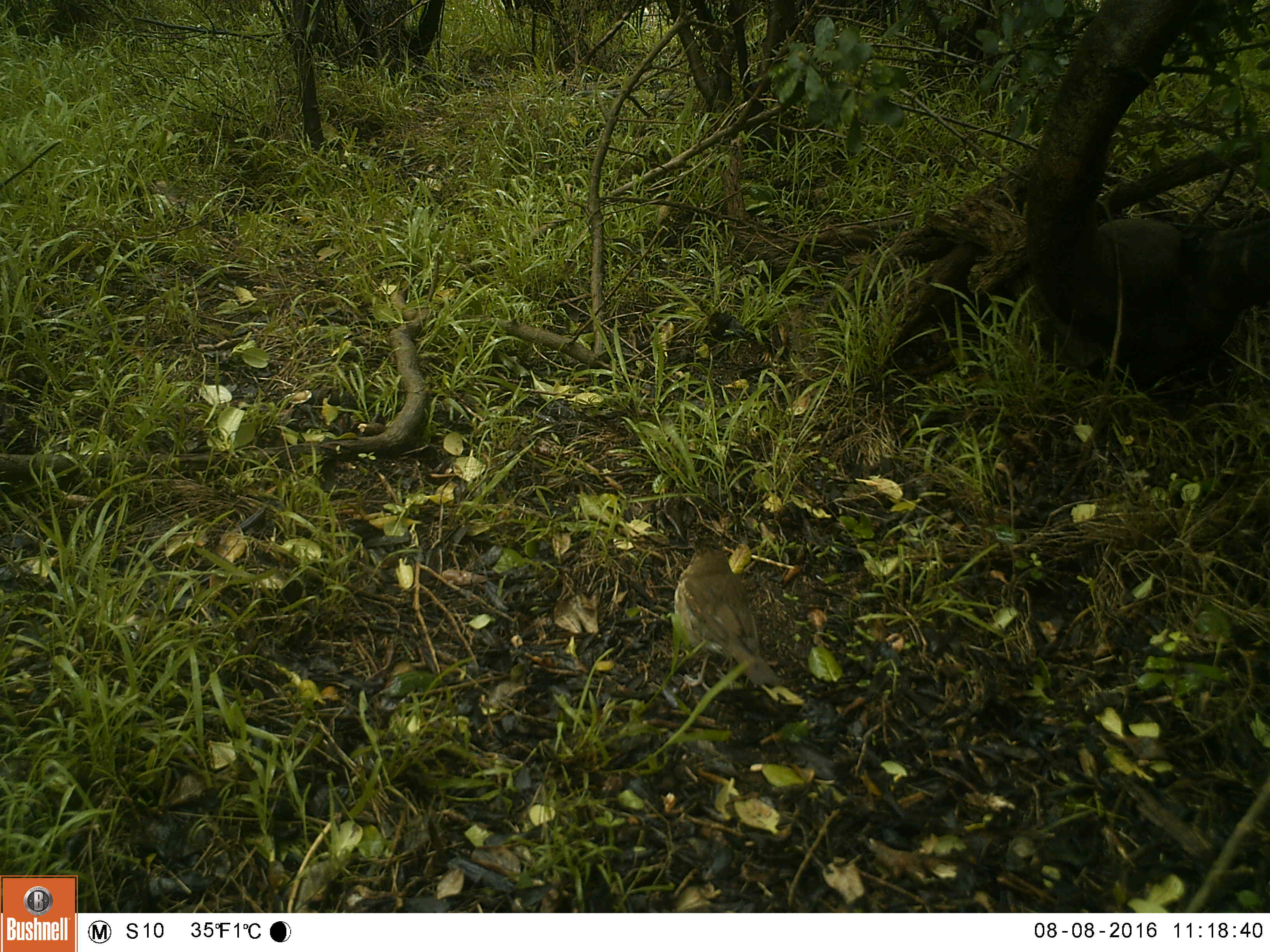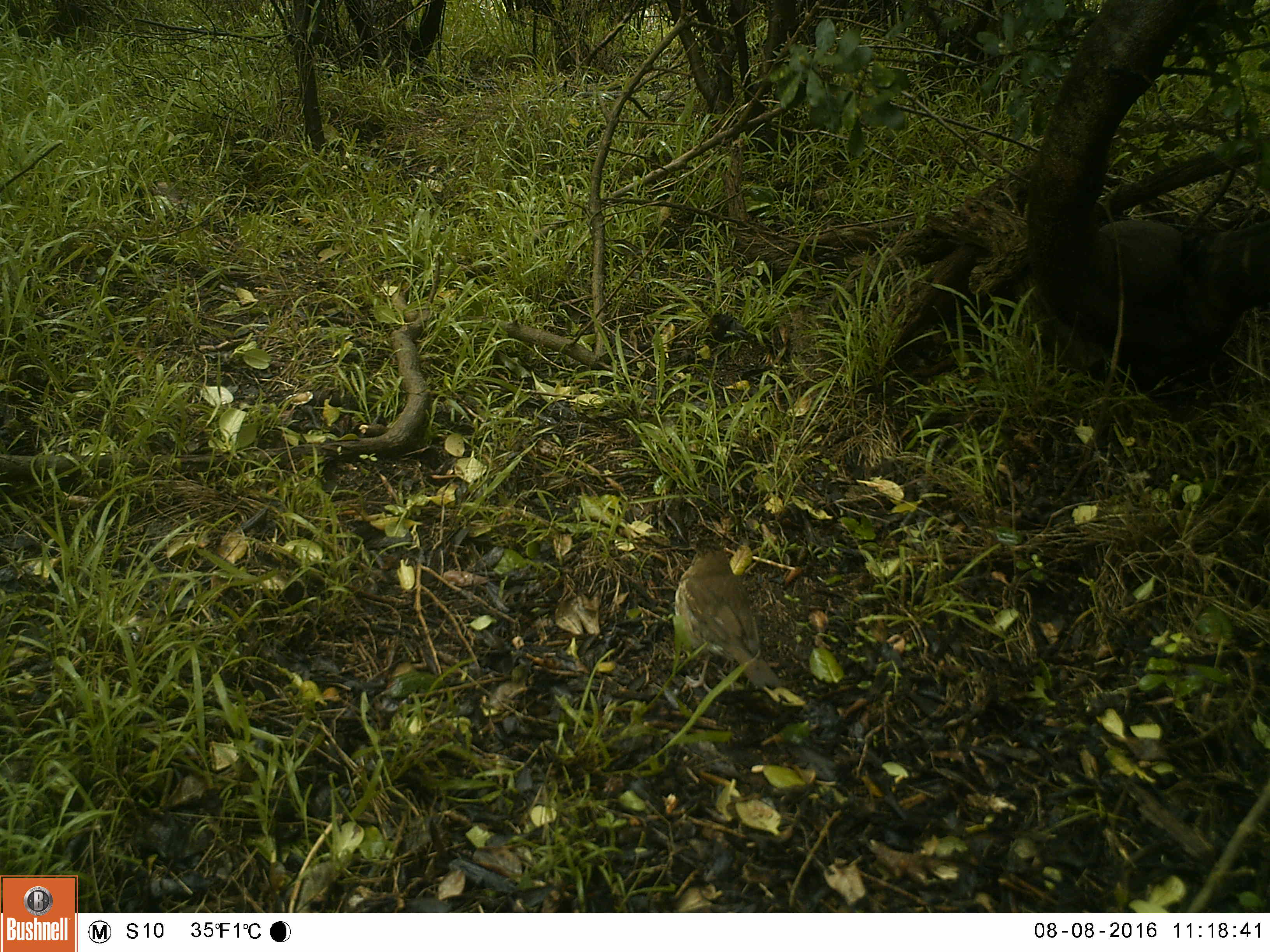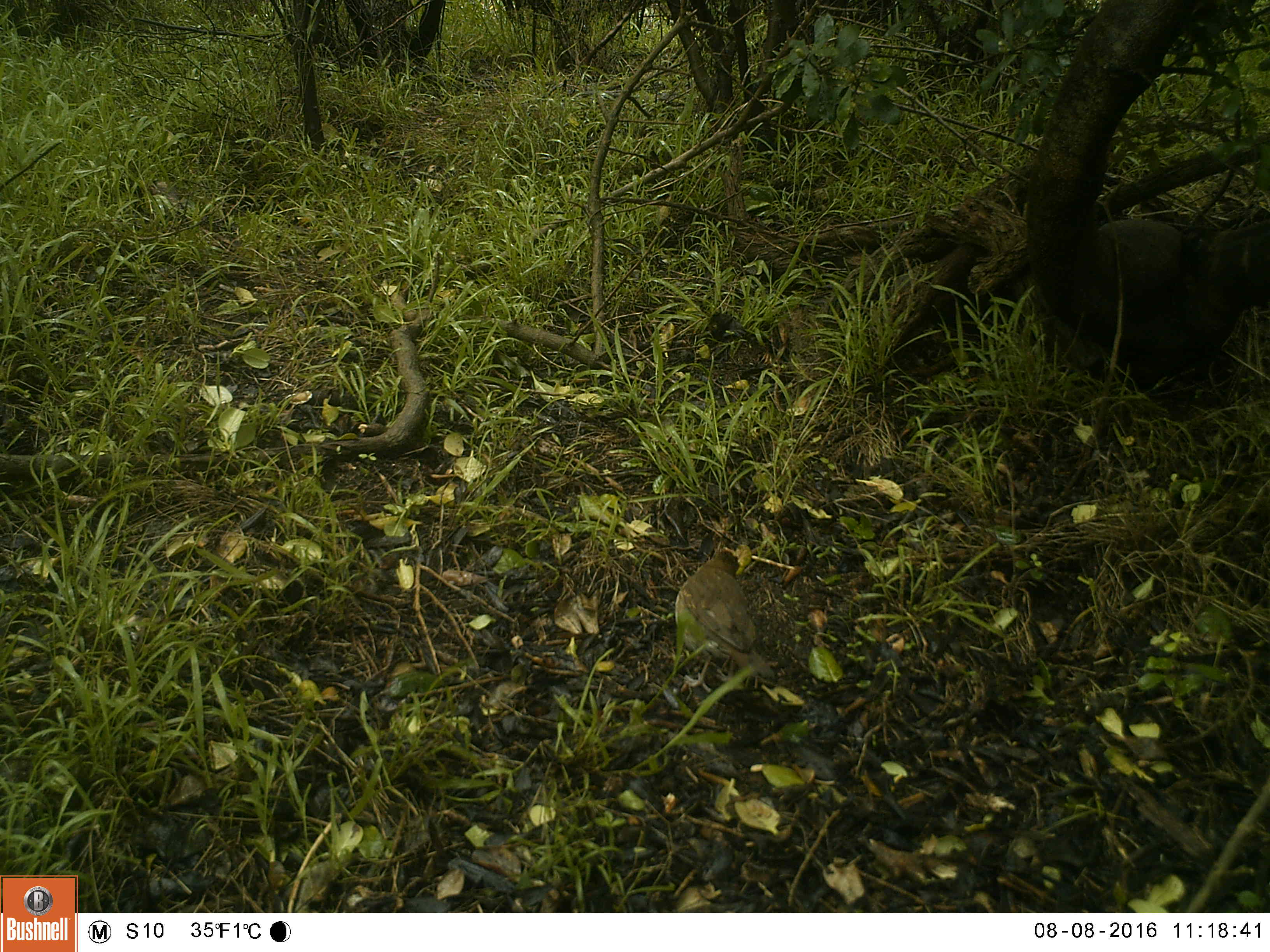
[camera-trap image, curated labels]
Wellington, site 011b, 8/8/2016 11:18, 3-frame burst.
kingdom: Animalia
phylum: Chordata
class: Aves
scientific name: Aves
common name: bird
Bird (Aves).